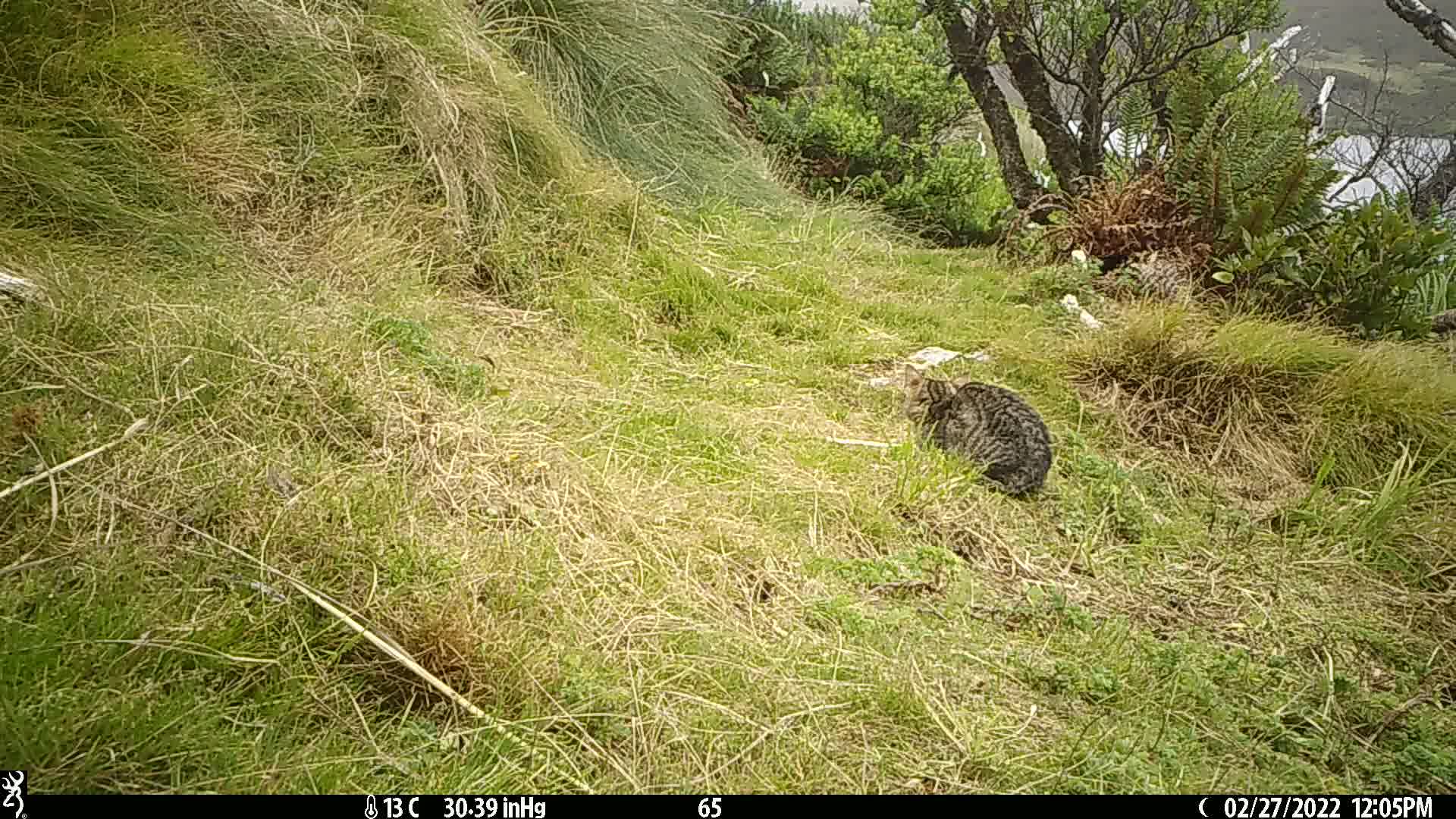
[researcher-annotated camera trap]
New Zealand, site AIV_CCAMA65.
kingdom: Animalia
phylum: Chordata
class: Mammalia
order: Carnivora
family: Felidae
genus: Felis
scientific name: Felis catus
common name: domestic cat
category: cat